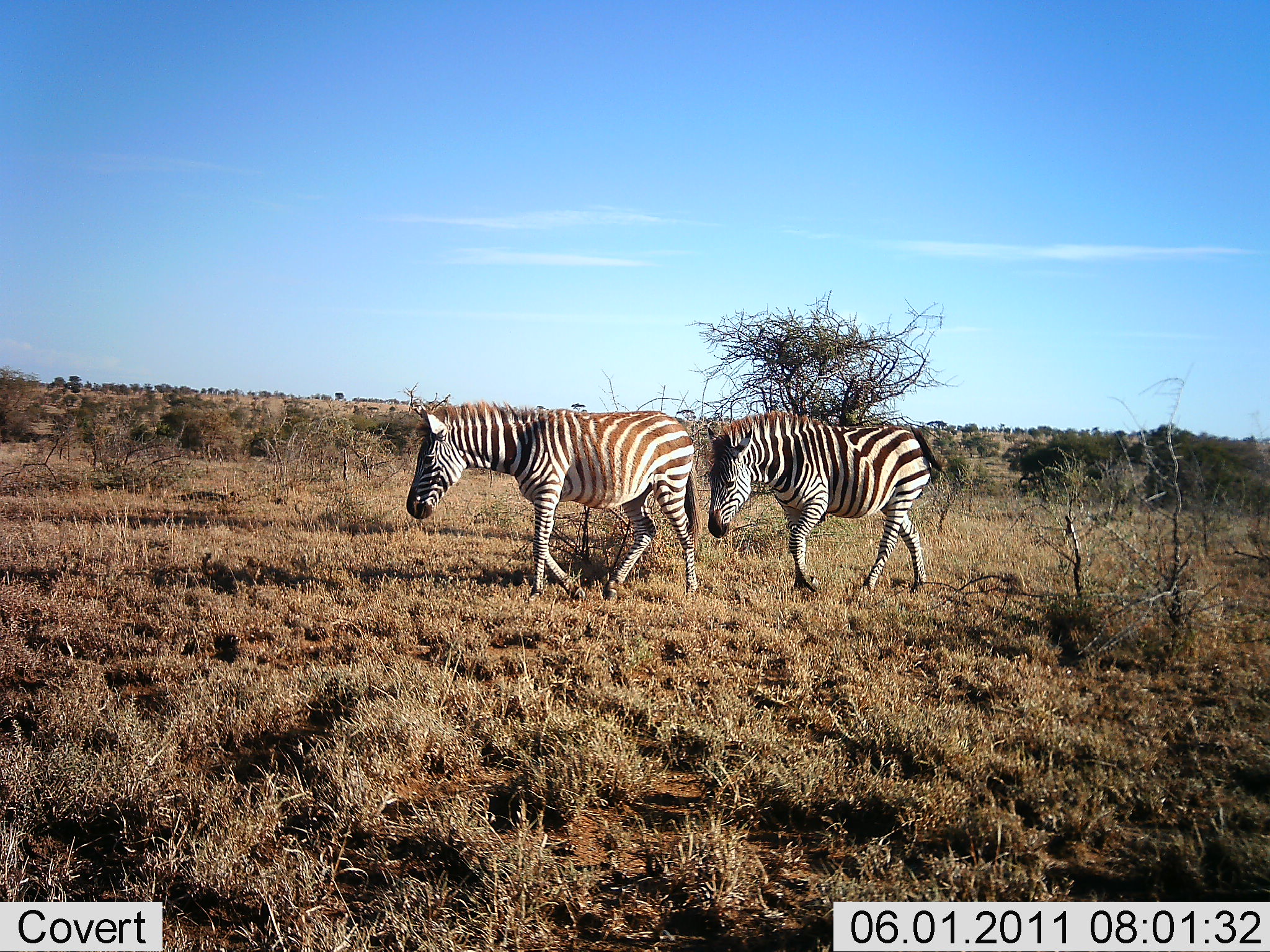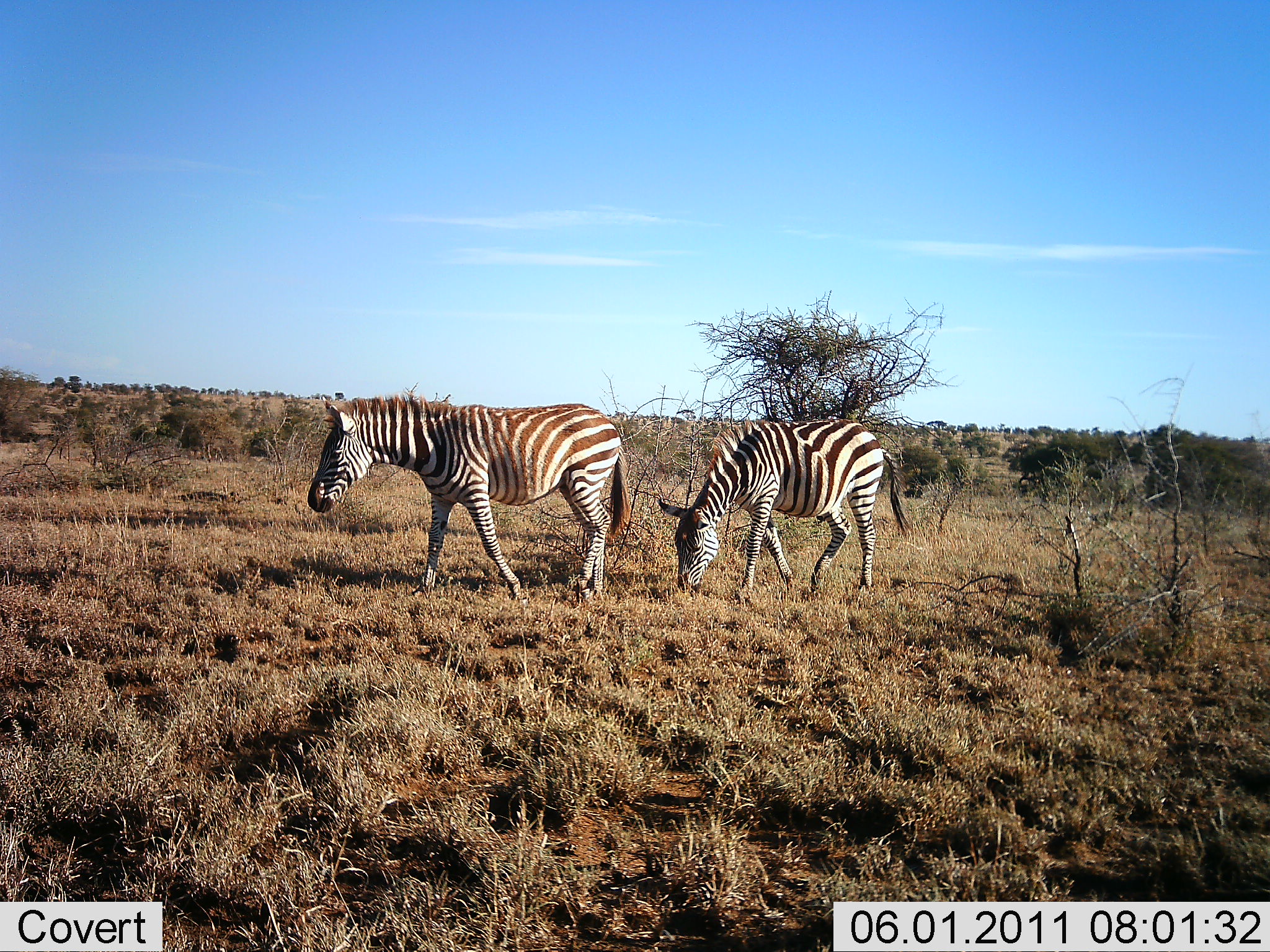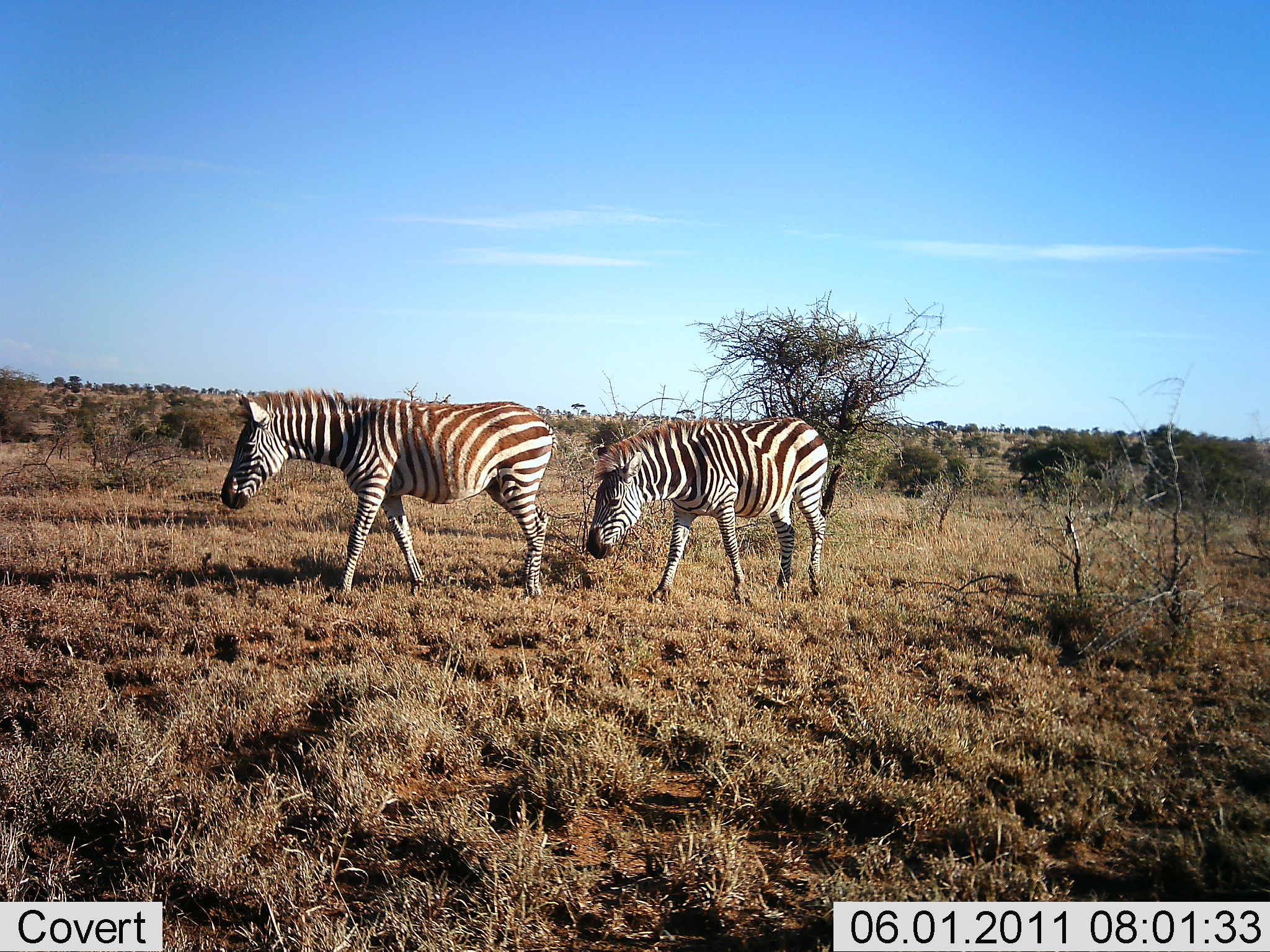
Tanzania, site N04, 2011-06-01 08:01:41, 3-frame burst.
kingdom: Animalia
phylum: Chordata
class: Mammalia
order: Perissodactyla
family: Equidae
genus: Equus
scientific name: Equus quagga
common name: plains zebra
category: zebra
Zebra (plains zebra) (Equus quagga), count 2. Behavior (volunteer vote fractions): standing 7%, resting 0%, moving 93%, interacting 7%. Young present (vote fraction): 0%. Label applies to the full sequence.